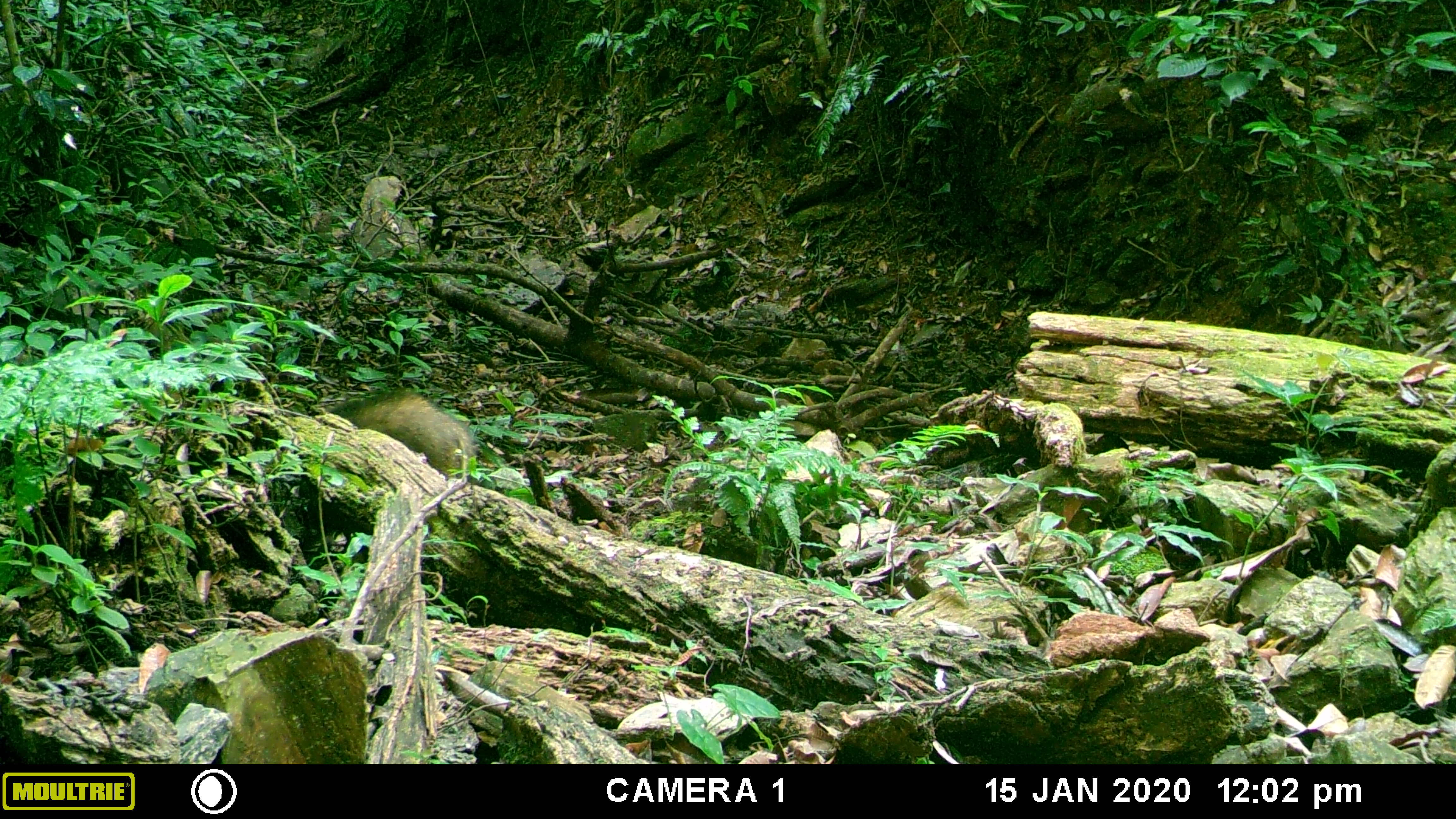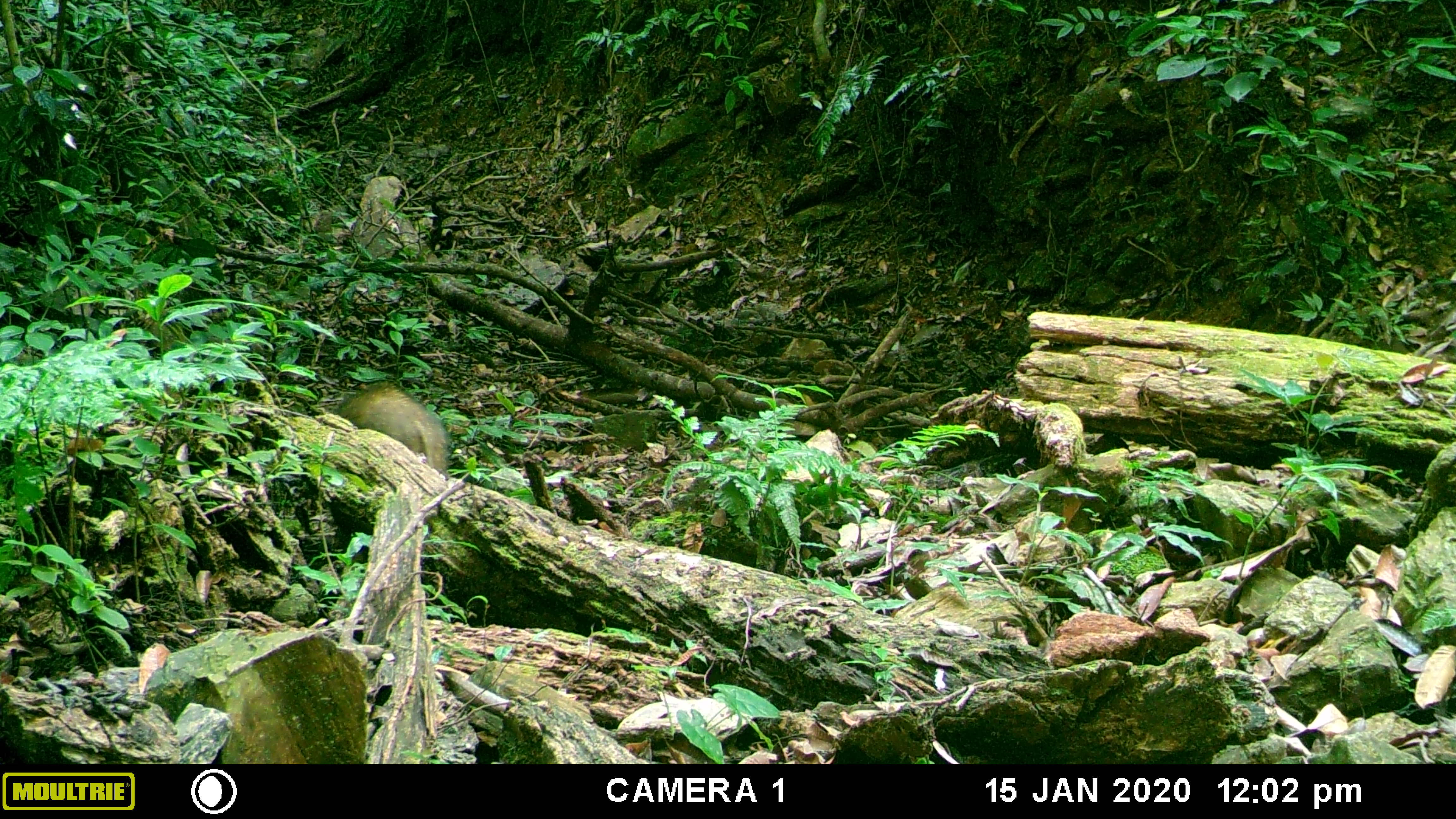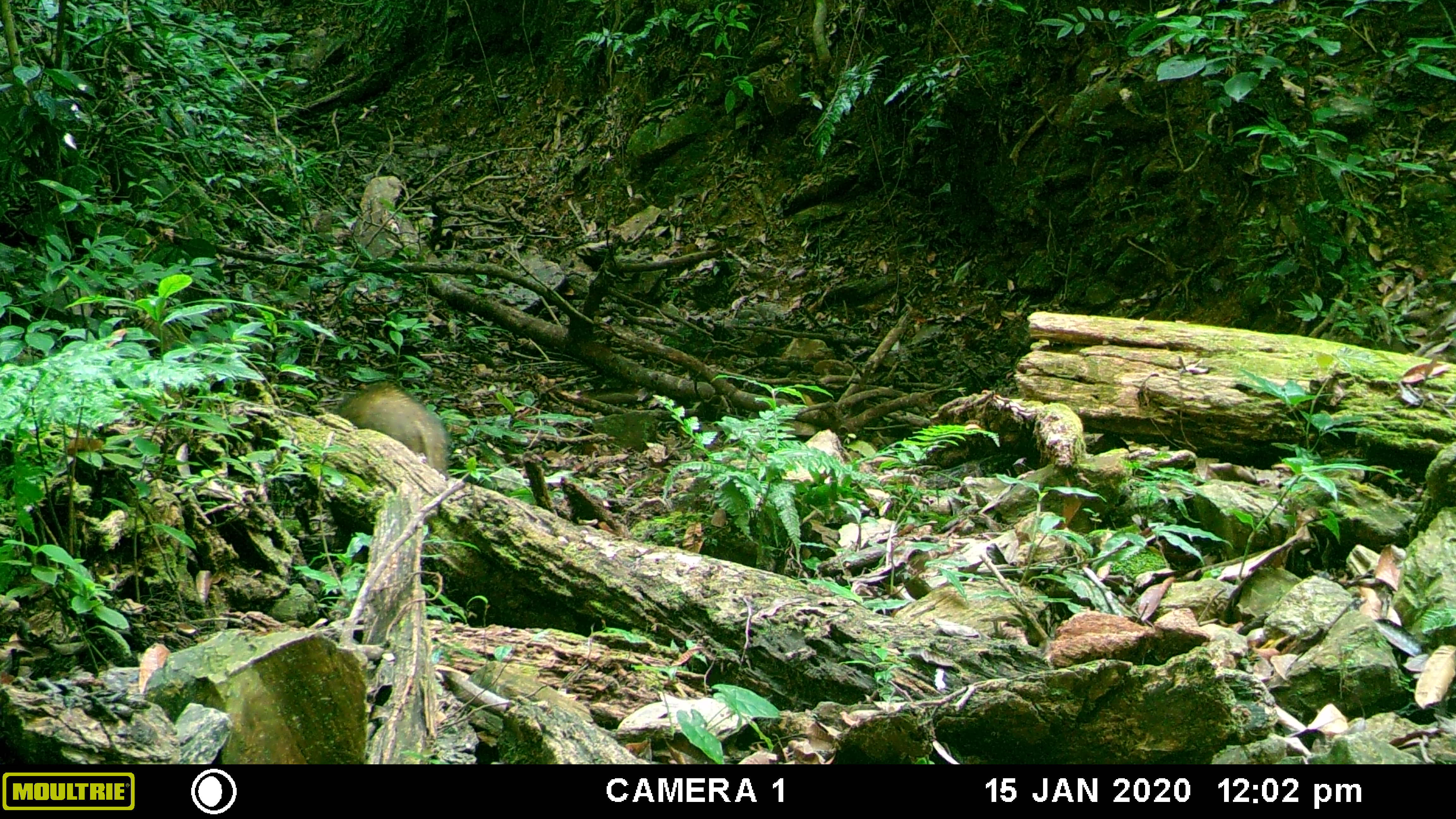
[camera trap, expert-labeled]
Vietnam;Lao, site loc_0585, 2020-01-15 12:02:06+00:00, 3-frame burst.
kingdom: Animalia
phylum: Chordata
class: Mammalia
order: Artiodactyla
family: Suidae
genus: Sus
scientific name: Sus scrofa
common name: eurasian wild pig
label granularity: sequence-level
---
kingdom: Animalia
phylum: Chordata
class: Aves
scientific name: Aves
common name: bird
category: unidentified bird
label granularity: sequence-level